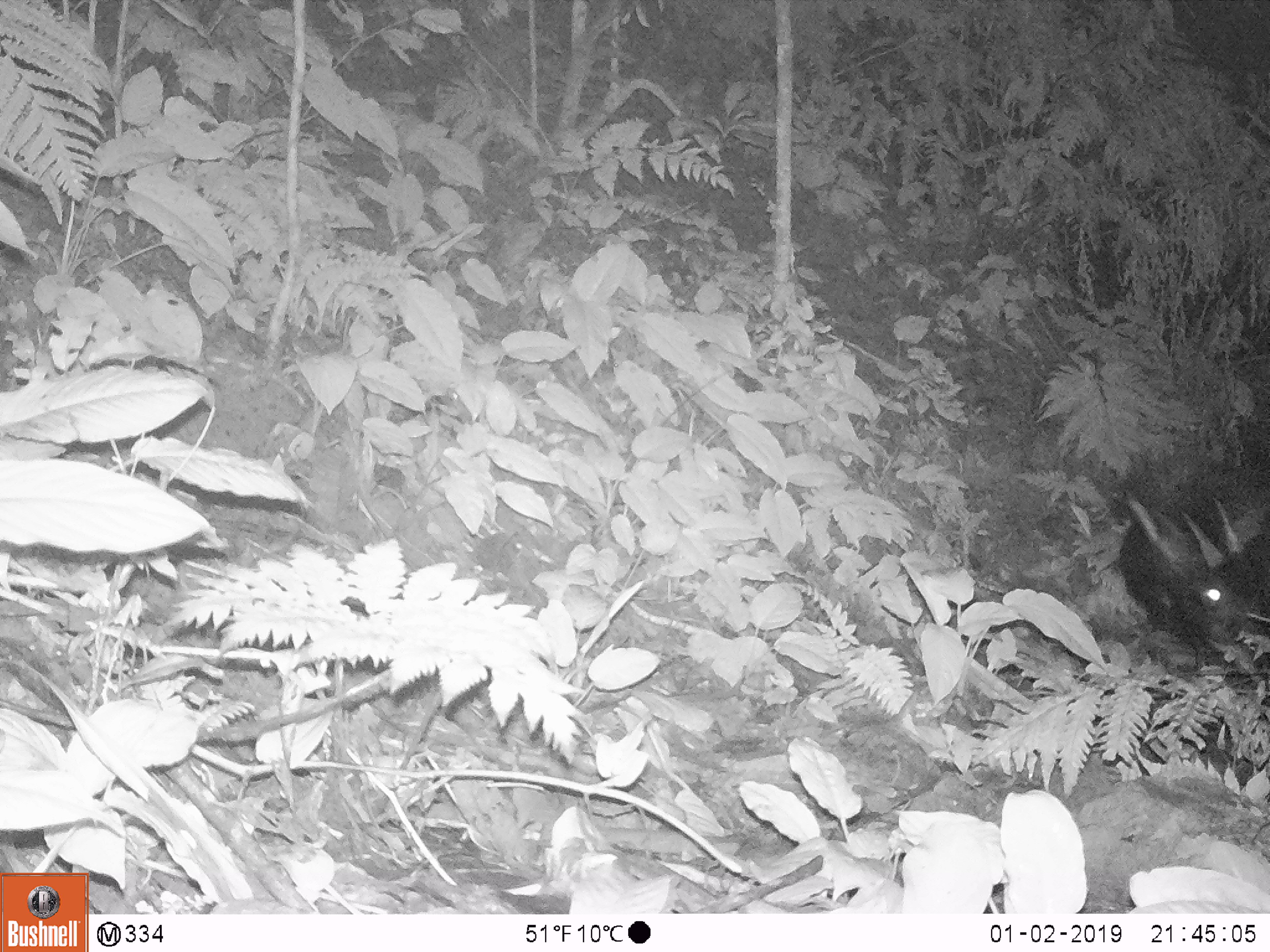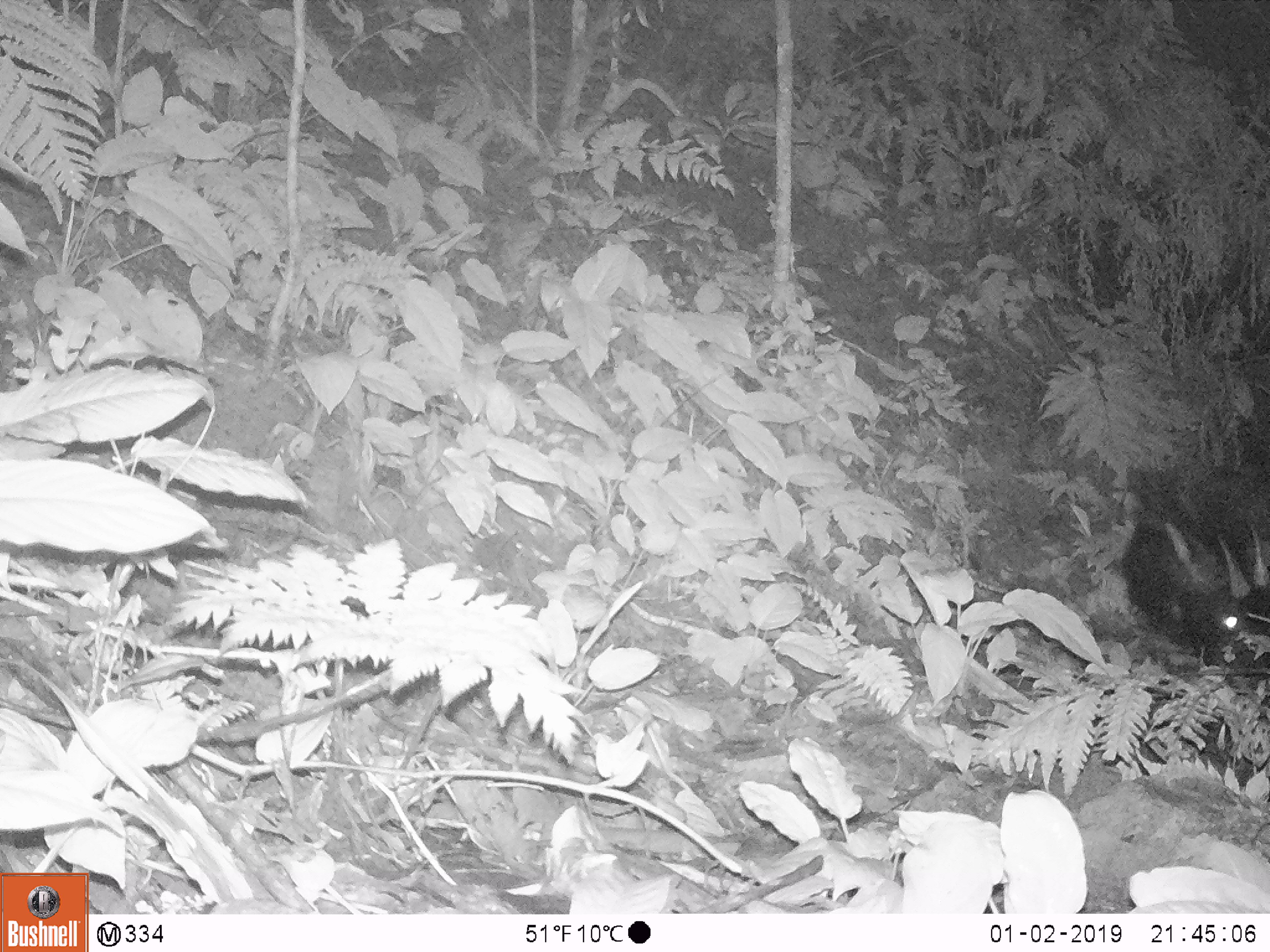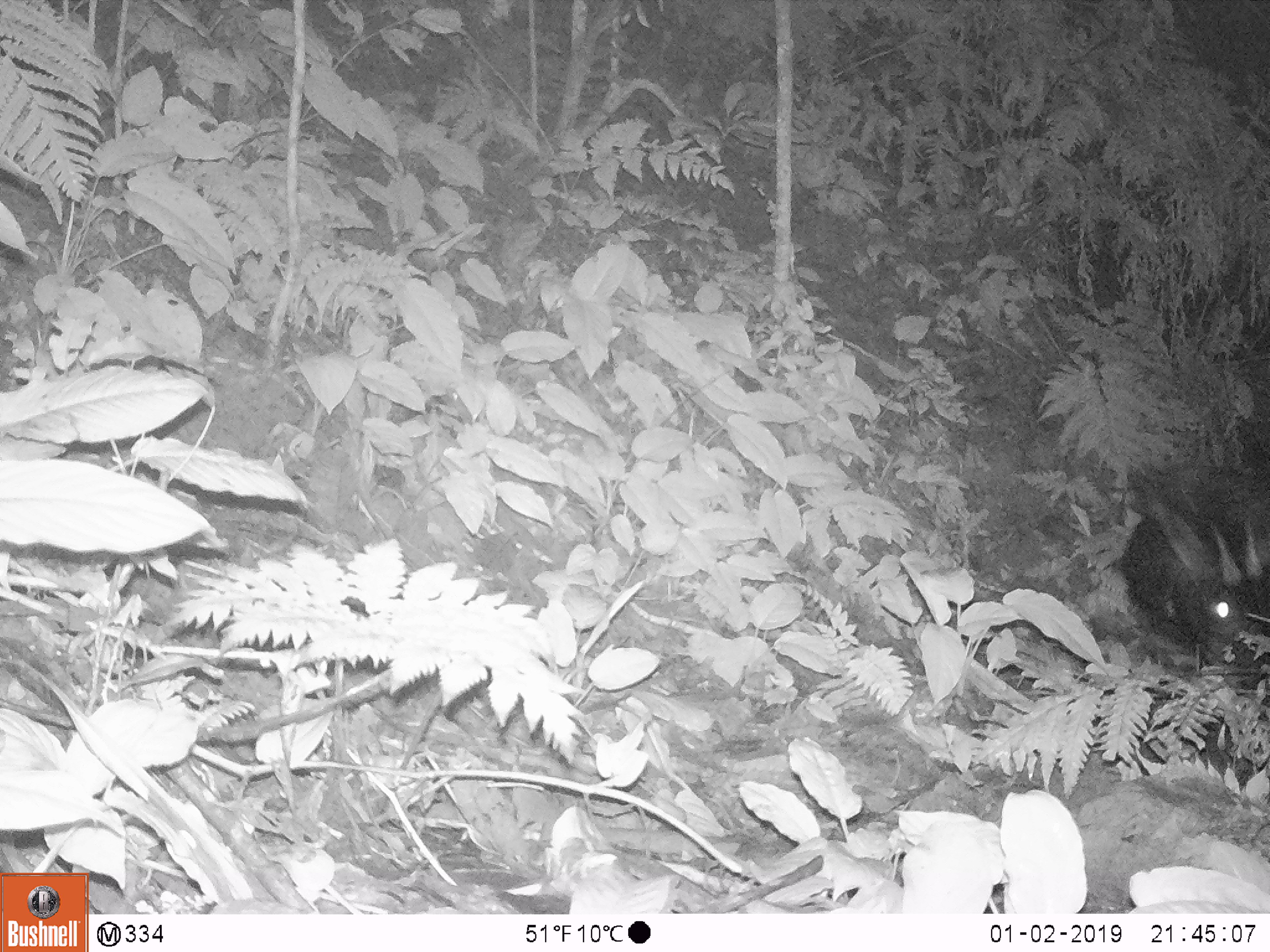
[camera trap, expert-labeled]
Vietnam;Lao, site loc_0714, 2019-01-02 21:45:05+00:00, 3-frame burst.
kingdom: Animalia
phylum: Chordata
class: Mammalia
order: Artiodactyla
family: Bovidae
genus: Capricornis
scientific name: Capricornis sumatraensis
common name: chinese serow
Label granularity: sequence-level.